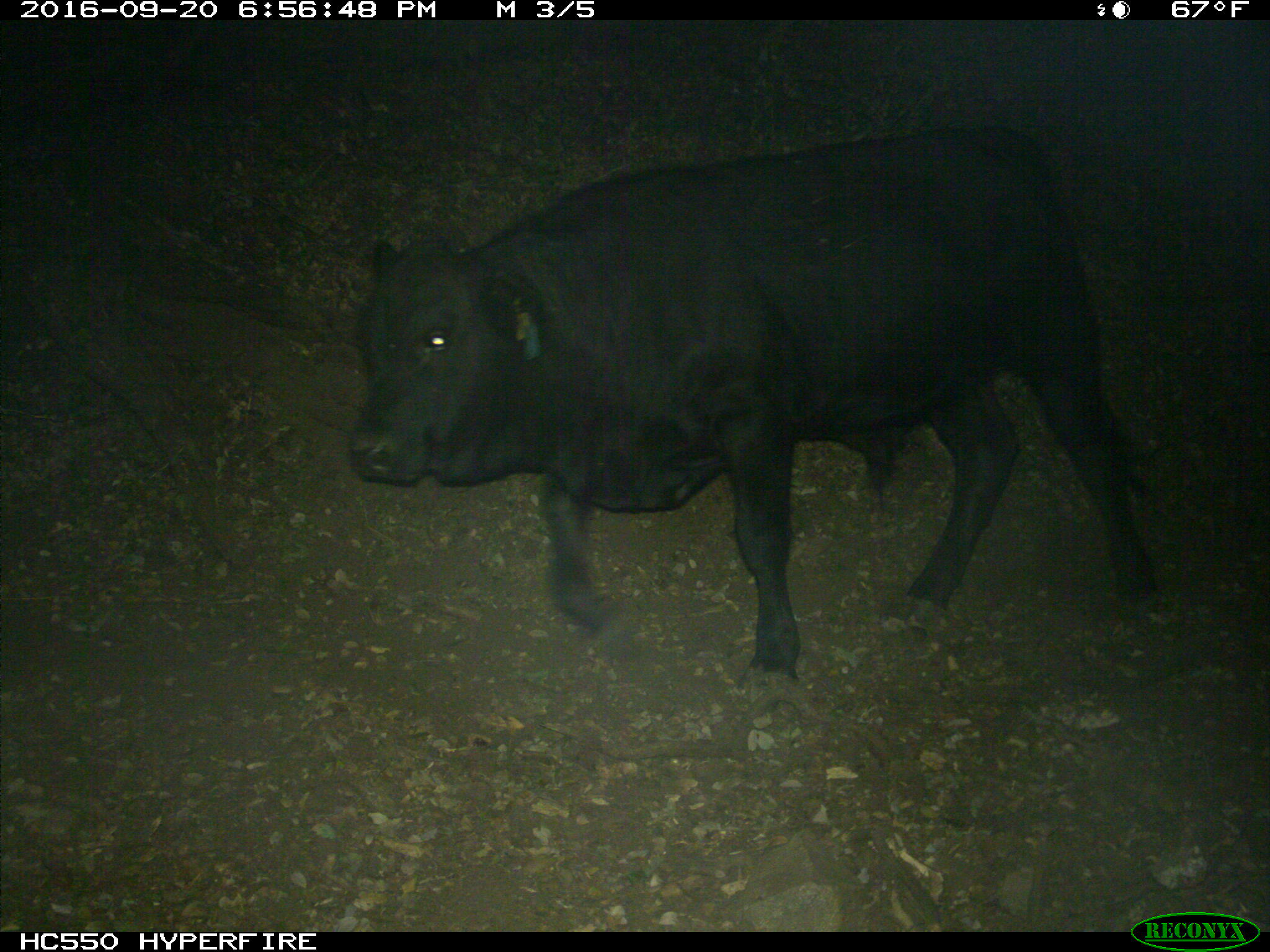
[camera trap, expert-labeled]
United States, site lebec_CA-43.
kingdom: Animalia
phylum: Chordata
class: Mammalia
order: Artiodactyla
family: Bovidae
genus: Bos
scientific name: Bos taurus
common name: domestic cow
Bos taurus (domestic cow).